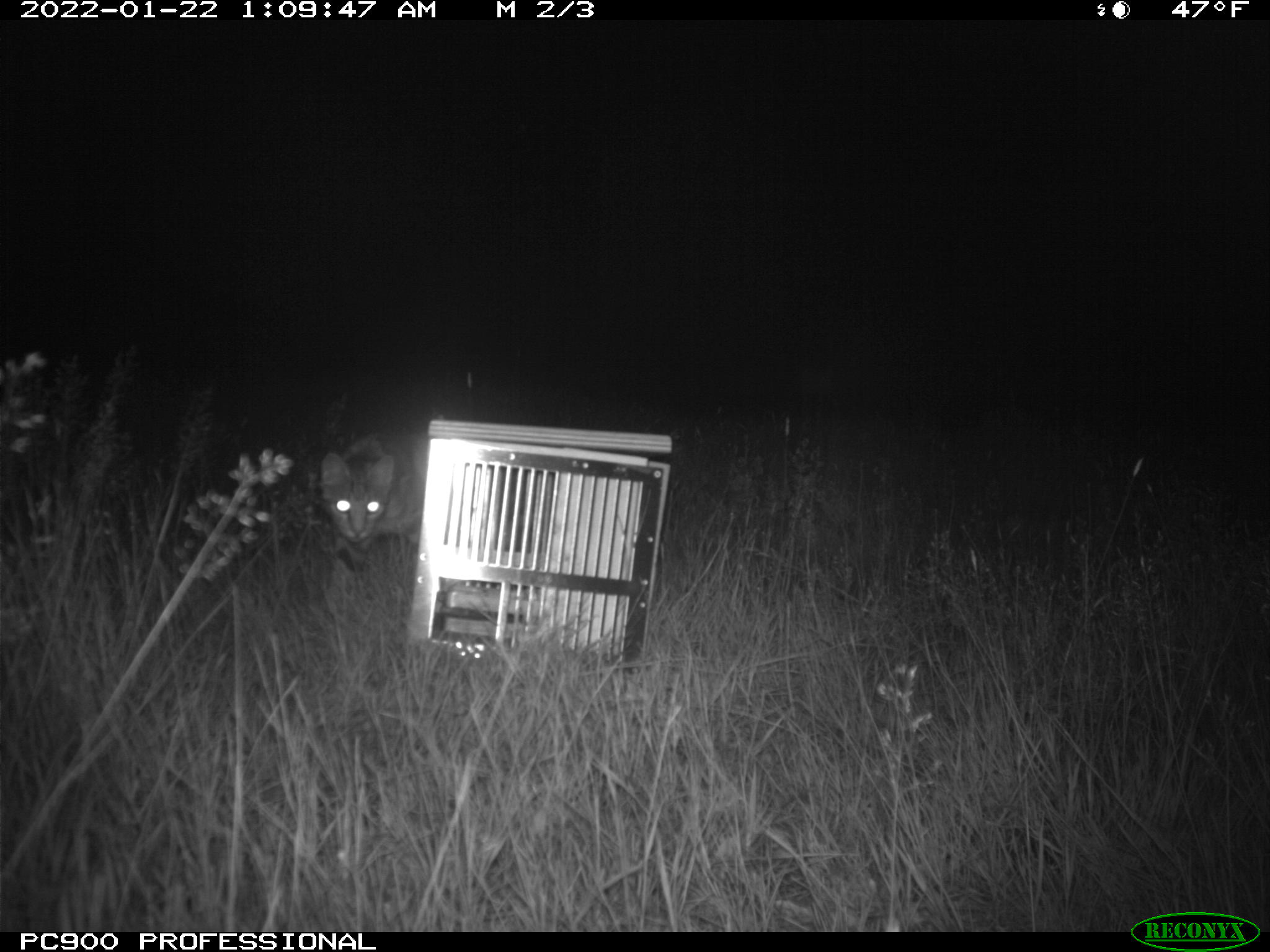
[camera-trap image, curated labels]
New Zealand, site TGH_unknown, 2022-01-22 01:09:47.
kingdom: Animalia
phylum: Chordata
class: Mammalia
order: Carnivora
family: Felidae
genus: Felis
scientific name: Felis catus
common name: domestic cat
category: cat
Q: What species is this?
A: Cat (domestic cat) (Felis catus).